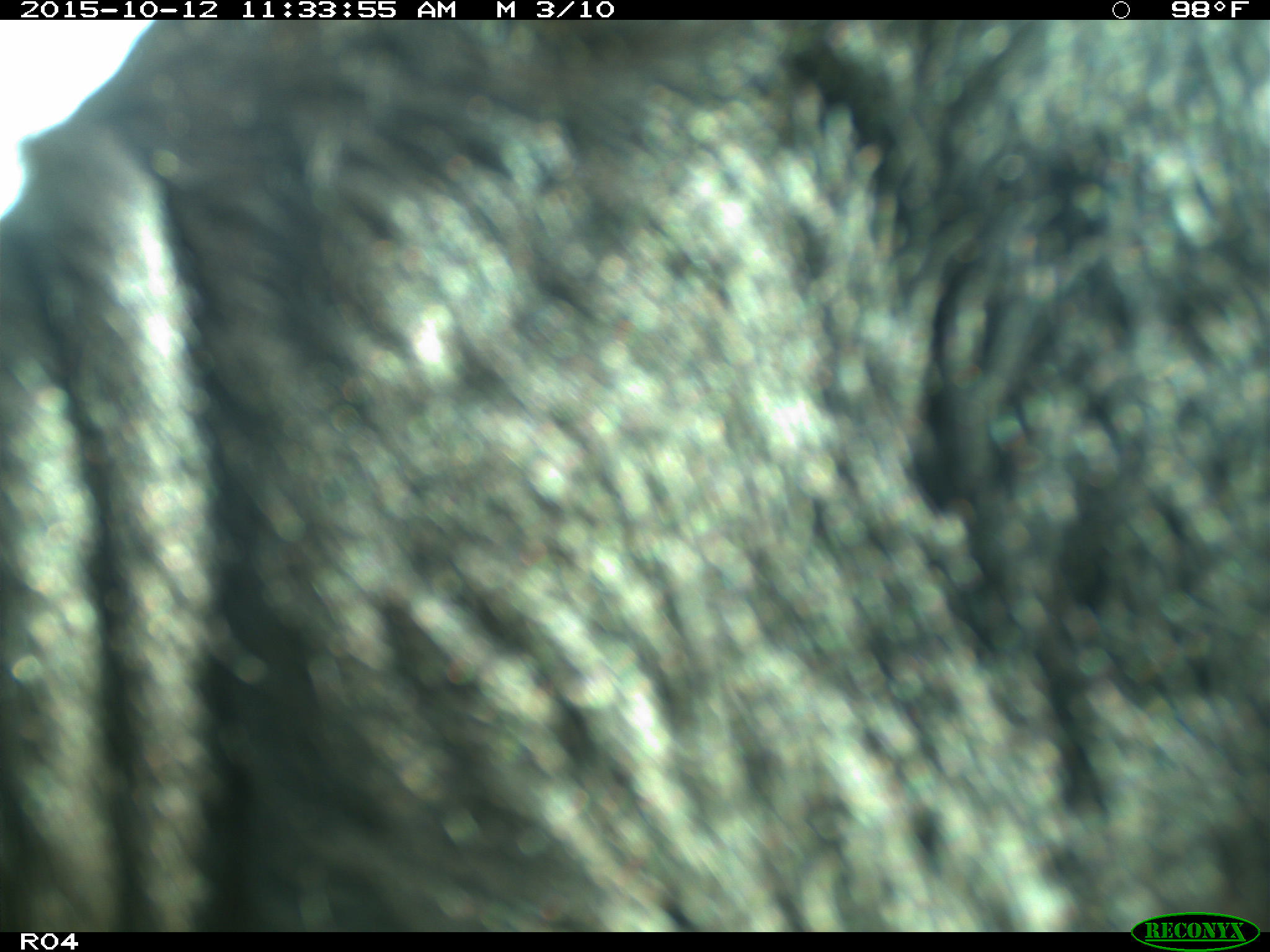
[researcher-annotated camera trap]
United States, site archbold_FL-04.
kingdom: Animalia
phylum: Chordata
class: Mammalia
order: Artiodactyla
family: Bovidae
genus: Bos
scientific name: Bos taurus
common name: domestic cow